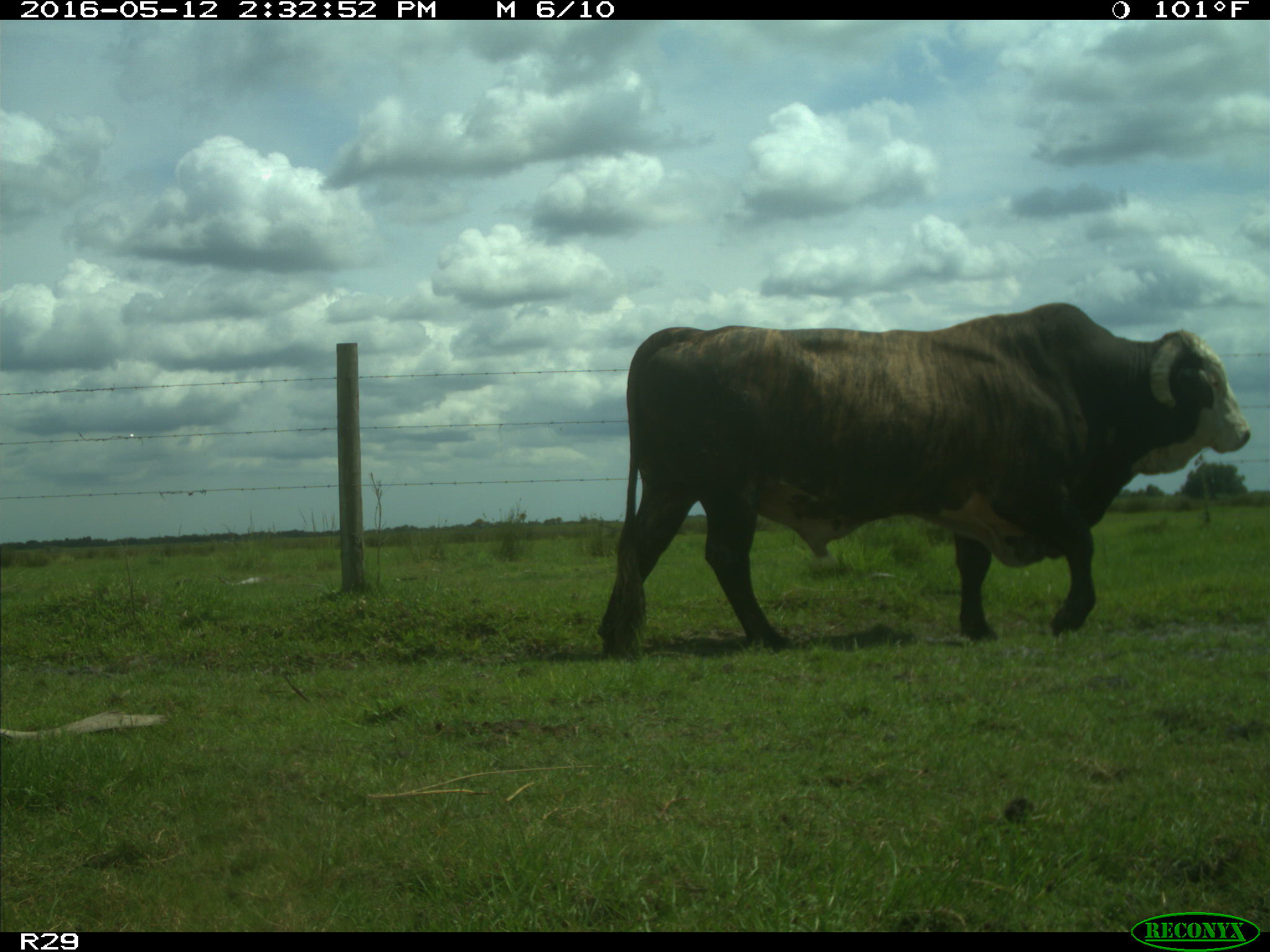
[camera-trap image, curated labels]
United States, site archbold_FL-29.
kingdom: Animalia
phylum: Chordata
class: Mammalia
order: Artiodactyla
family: Bovidae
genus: Bos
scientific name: Bos taurus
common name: domestic cow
Bos taurus (domestic cow).